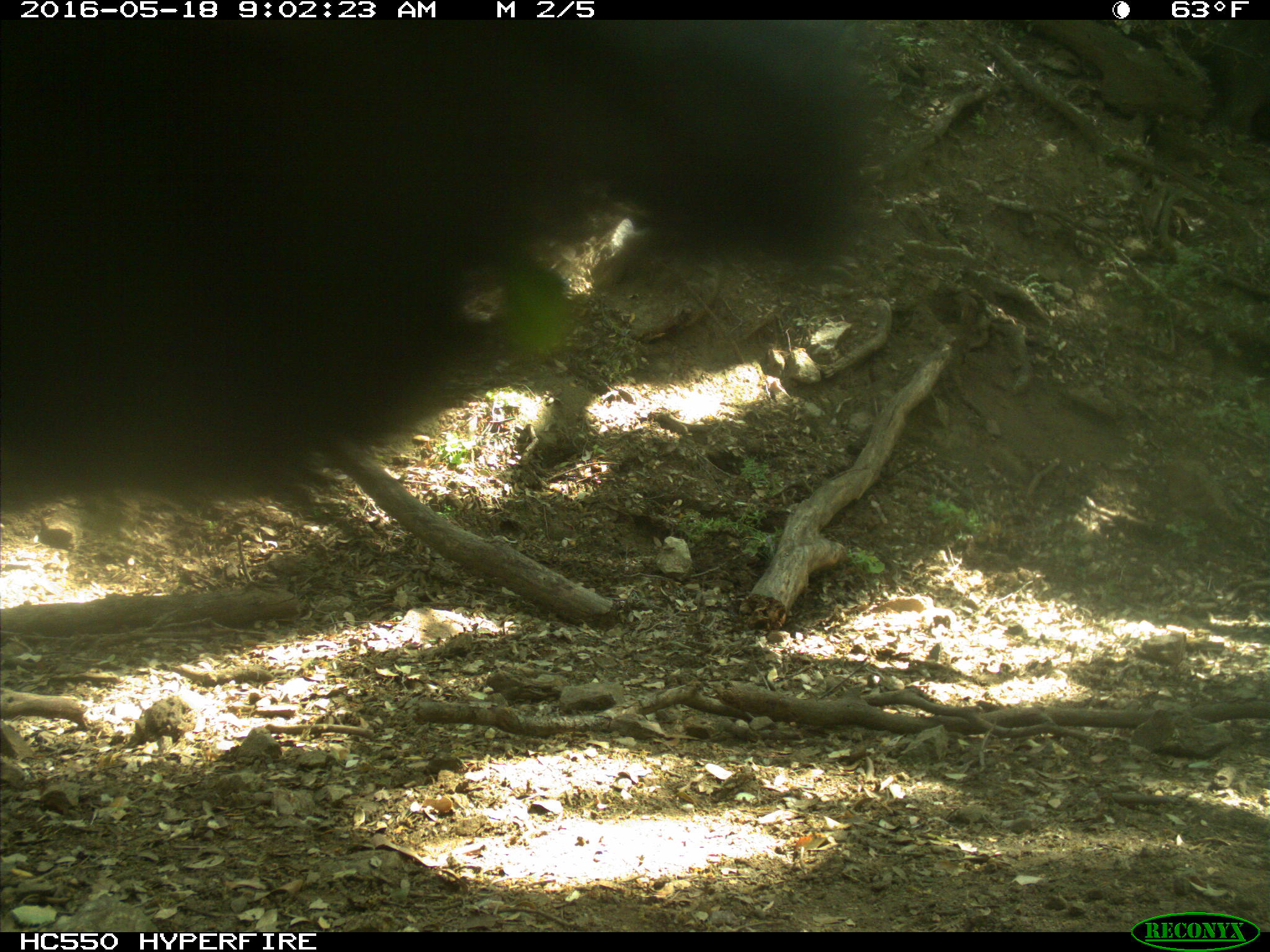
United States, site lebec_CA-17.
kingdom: Animalia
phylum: Chordata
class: Mammalia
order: Artiodactyla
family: Bovidae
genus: Bos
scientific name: Bos taurus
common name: domestic cow